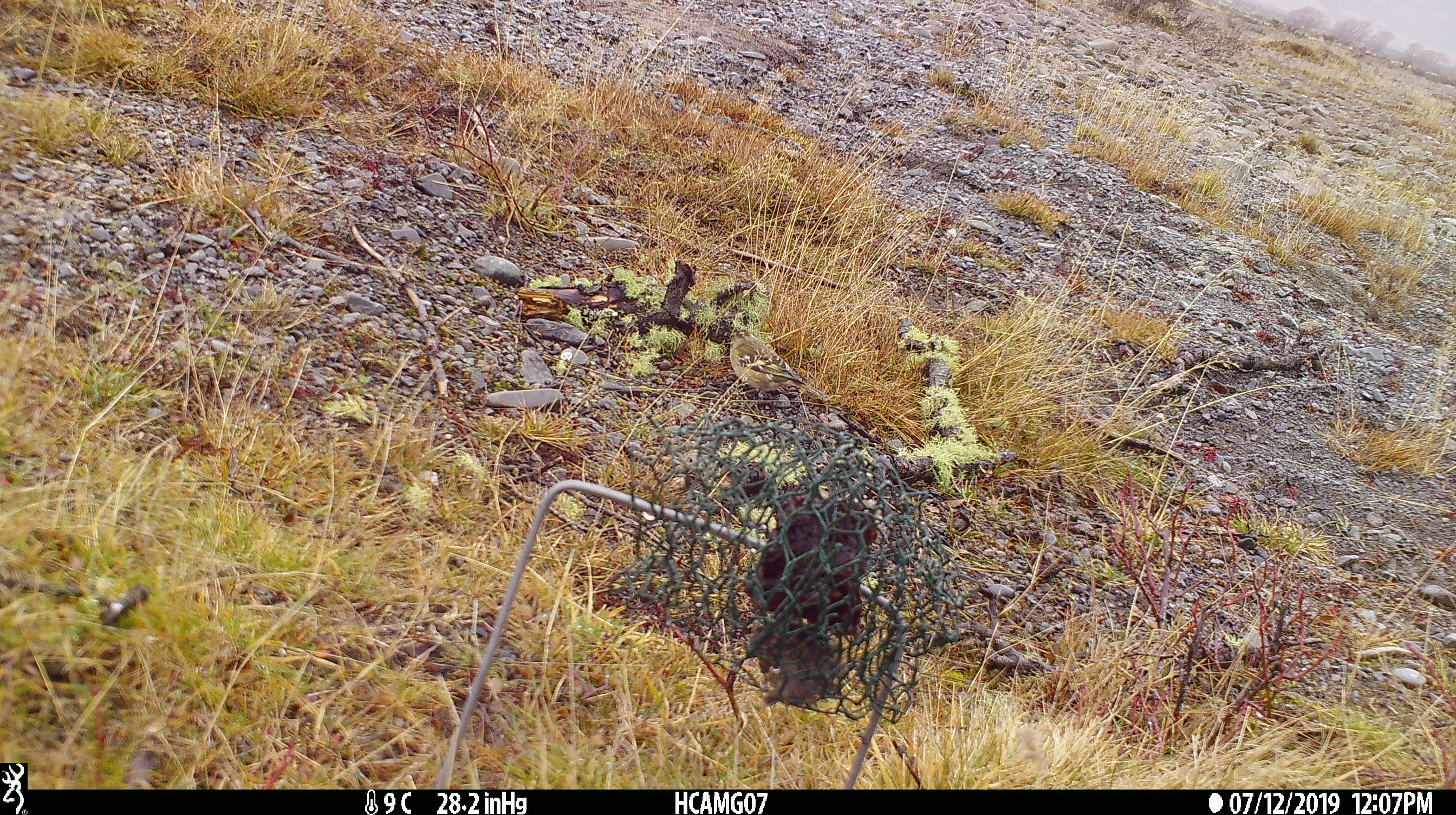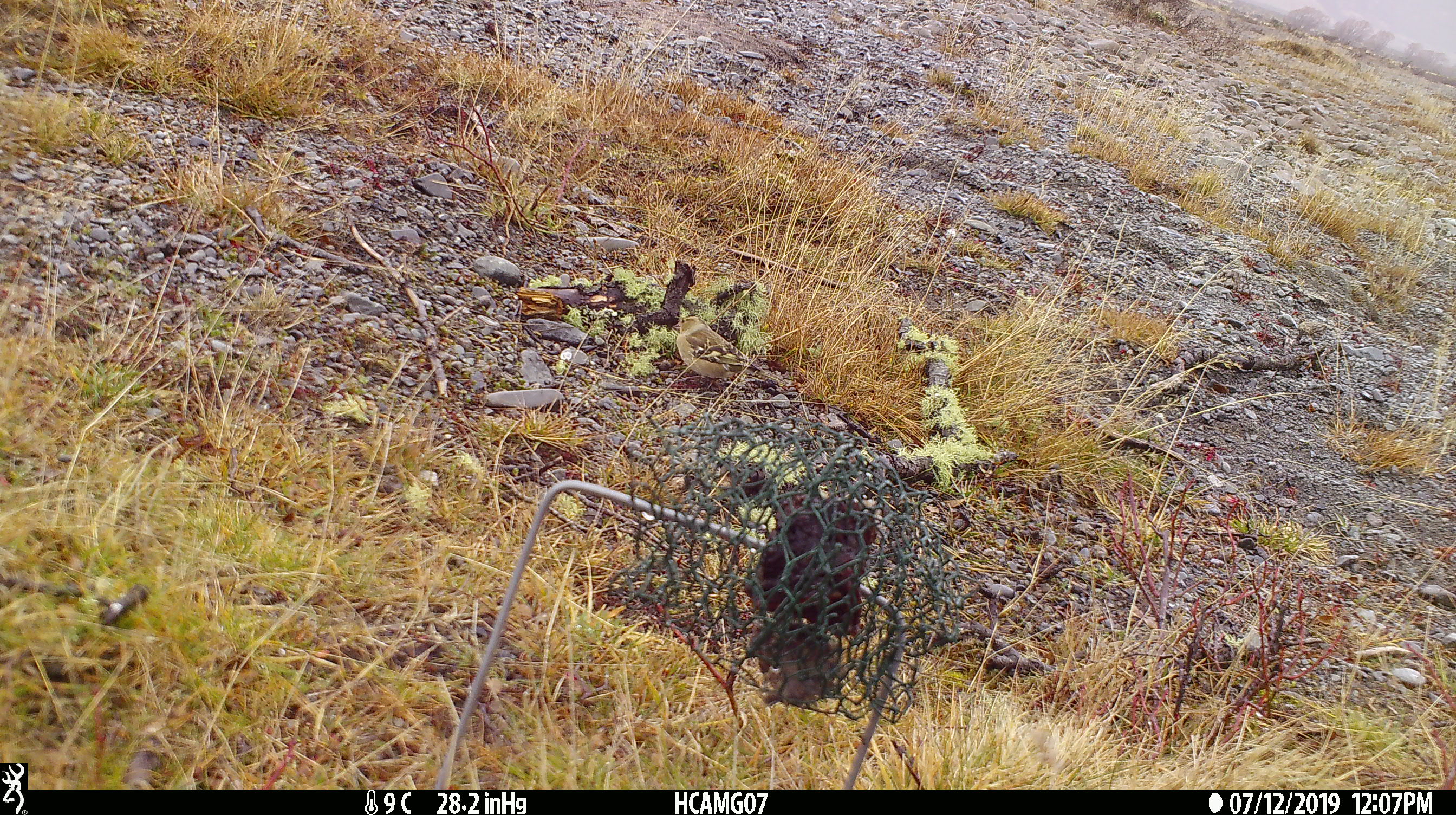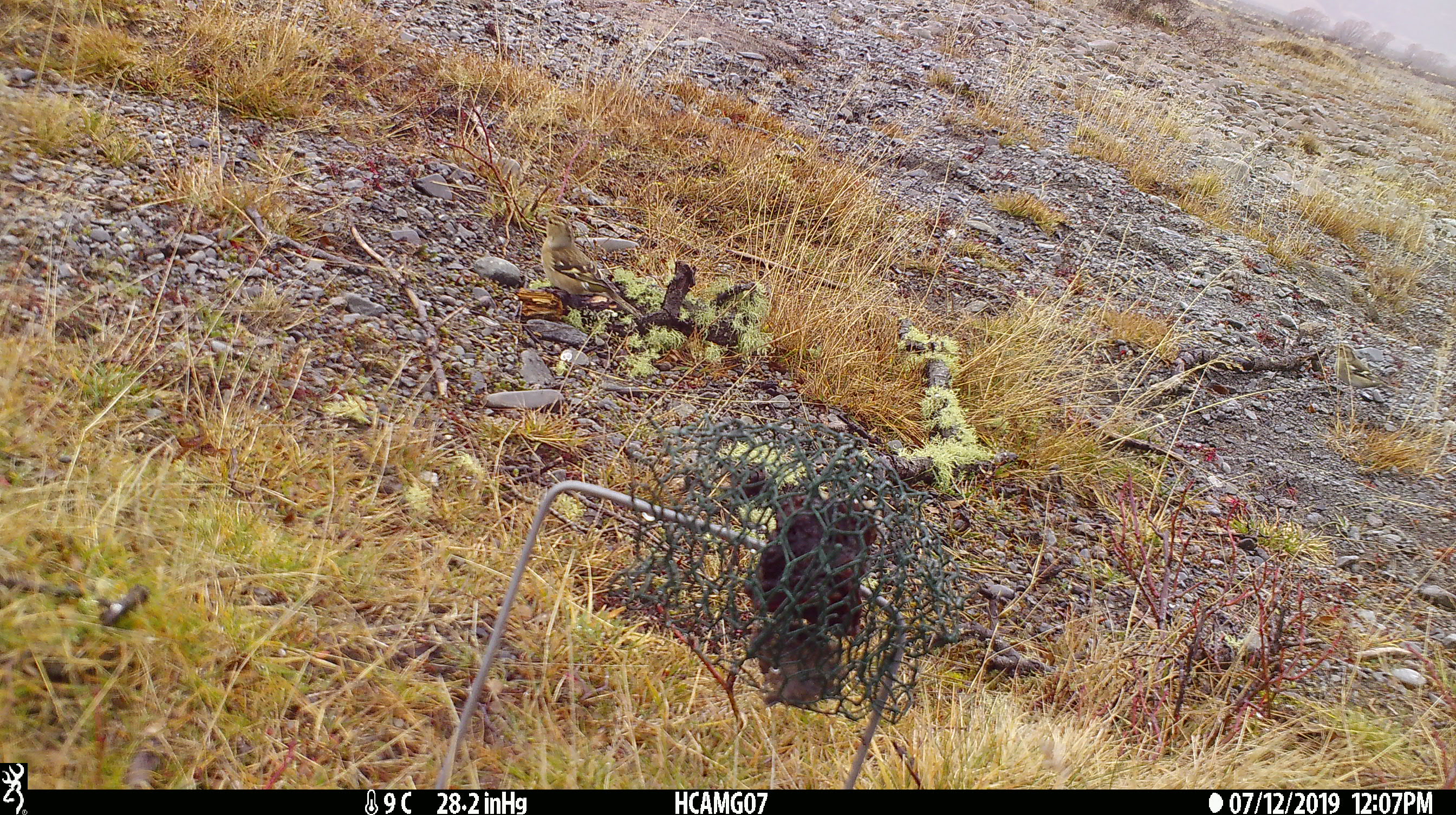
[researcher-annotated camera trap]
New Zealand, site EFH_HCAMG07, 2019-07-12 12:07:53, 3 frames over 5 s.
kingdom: Animalia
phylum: Chordata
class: Aves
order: Passeriformes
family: Fringillidae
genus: Chloris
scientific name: Chloris chloris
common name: greenfinch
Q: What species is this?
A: Greenfinch (Chloris chloris).